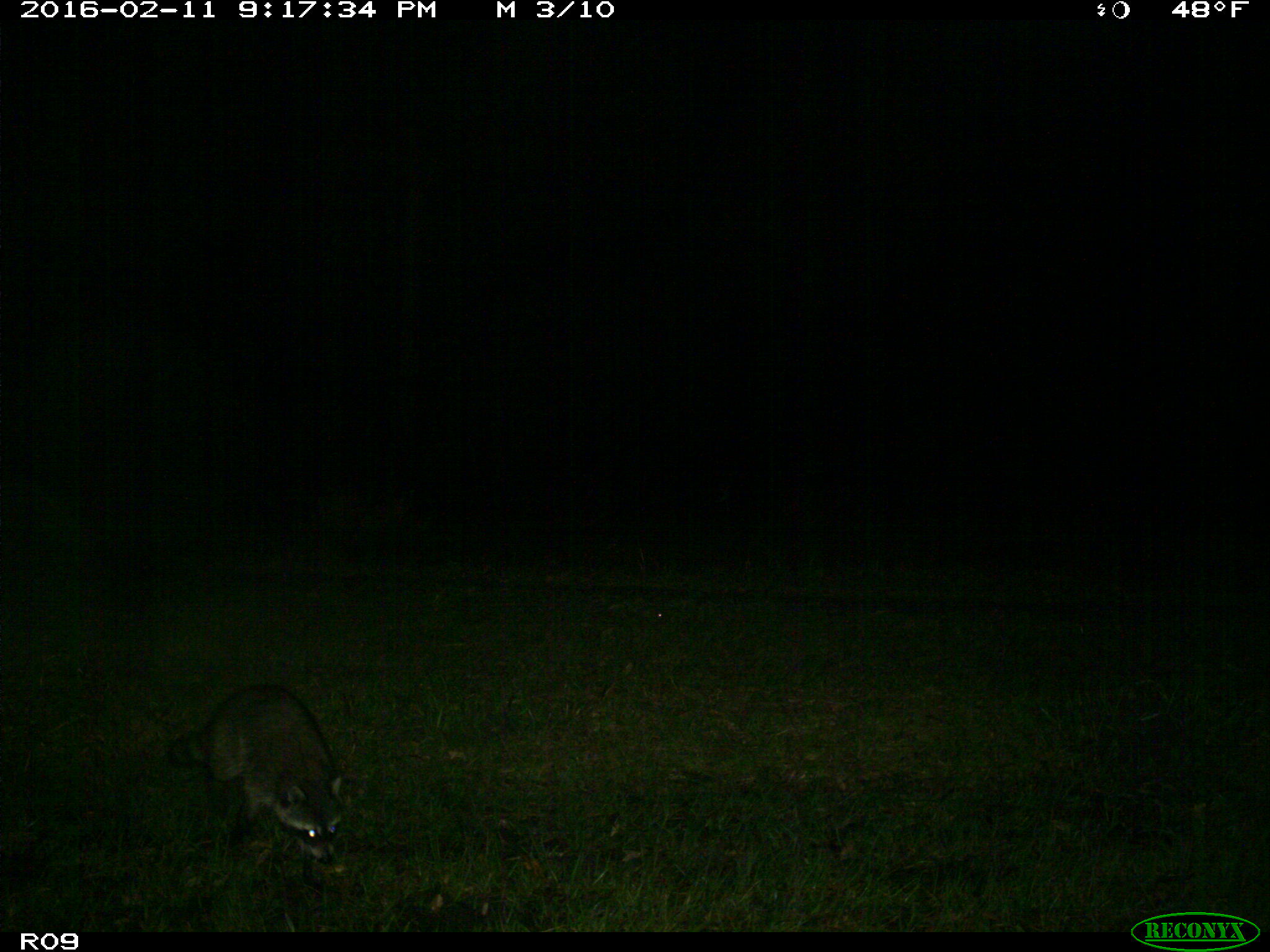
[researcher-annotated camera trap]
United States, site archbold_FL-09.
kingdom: Animalia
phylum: Chordata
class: Mammalia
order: Carnivora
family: Procyonidae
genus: Procyon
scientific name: Procyon lotor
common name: common raccoon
Procyon lotor (common raccoon).